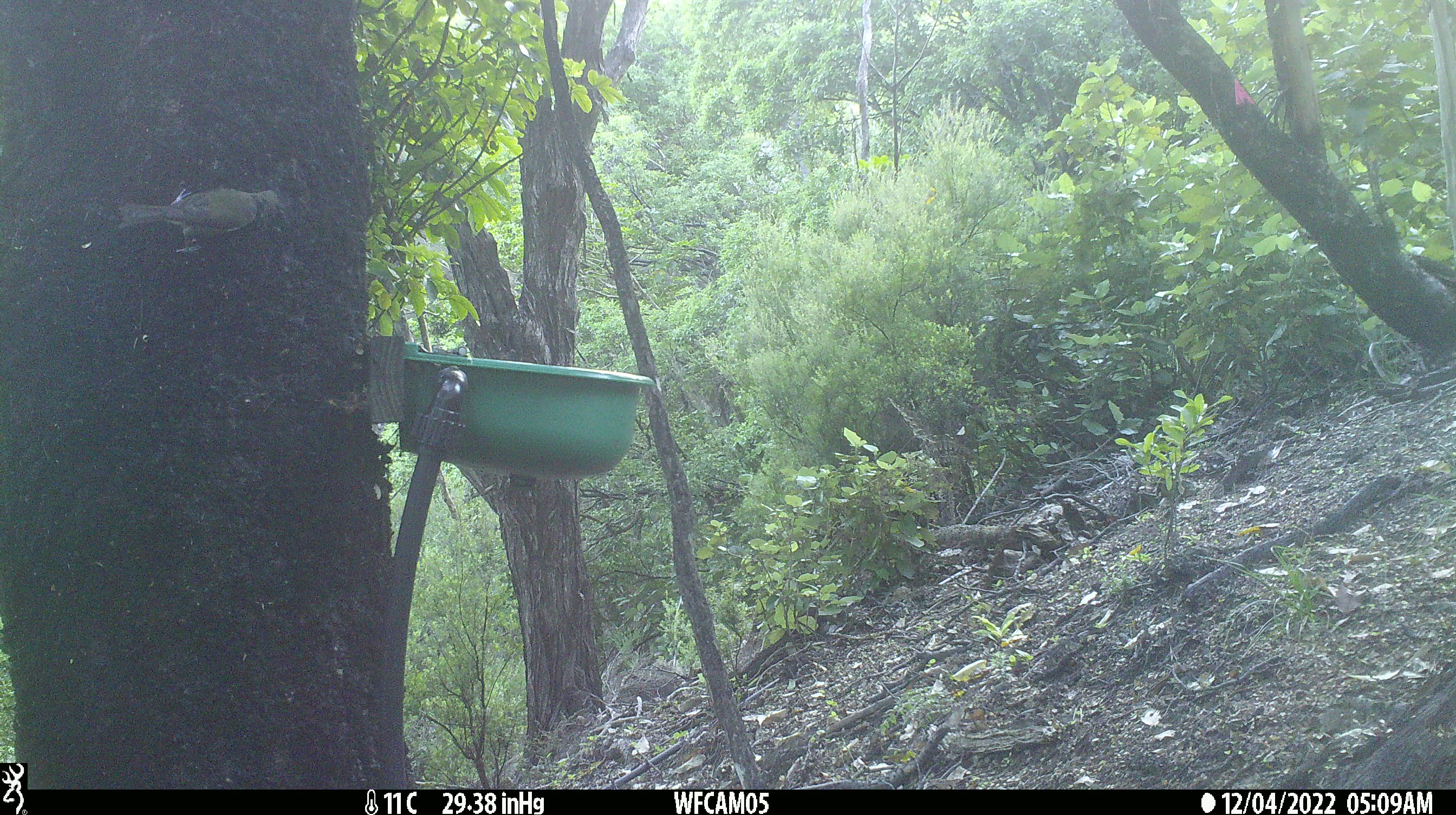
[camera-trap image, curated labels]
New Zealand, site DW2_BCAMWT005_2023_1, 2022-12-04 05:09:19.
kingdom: Animalia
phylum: Chordata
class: Aves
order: Passeriformes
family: Meliphagidae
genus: Anthornis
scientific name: Anthornis melanura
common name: new zealand bellbird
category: bellbird